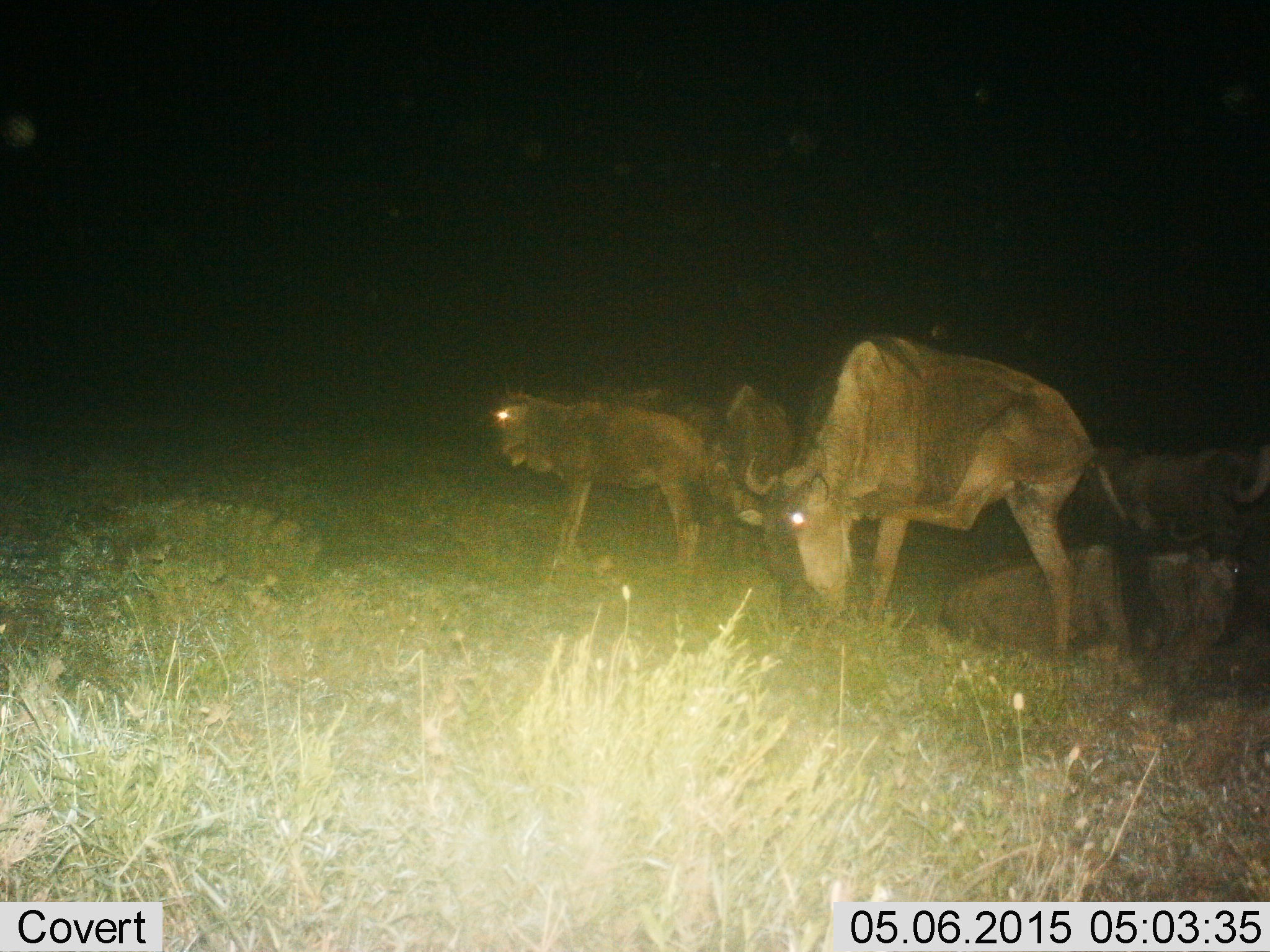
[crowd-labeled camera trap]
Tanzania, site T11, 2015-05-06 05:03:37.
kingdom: Animalia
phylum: Chordata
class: Mammalia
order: Artiodactyla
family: Bovidae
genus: Connochaetes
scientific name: Connochaetes taurinus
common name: blue wildebeest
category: wildebeest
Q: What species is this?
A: Wildebeest (blue wildebeest) (Connochaetes taurinus).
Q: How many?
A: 5.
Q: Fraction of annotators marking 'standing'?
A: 80%.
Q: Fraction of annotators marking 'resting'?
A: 80%.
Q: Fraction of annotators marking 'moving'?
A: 10%.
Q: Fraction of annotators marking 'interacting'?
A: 0%.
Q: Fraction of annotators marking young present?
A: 20%.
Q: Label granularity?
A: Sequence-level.